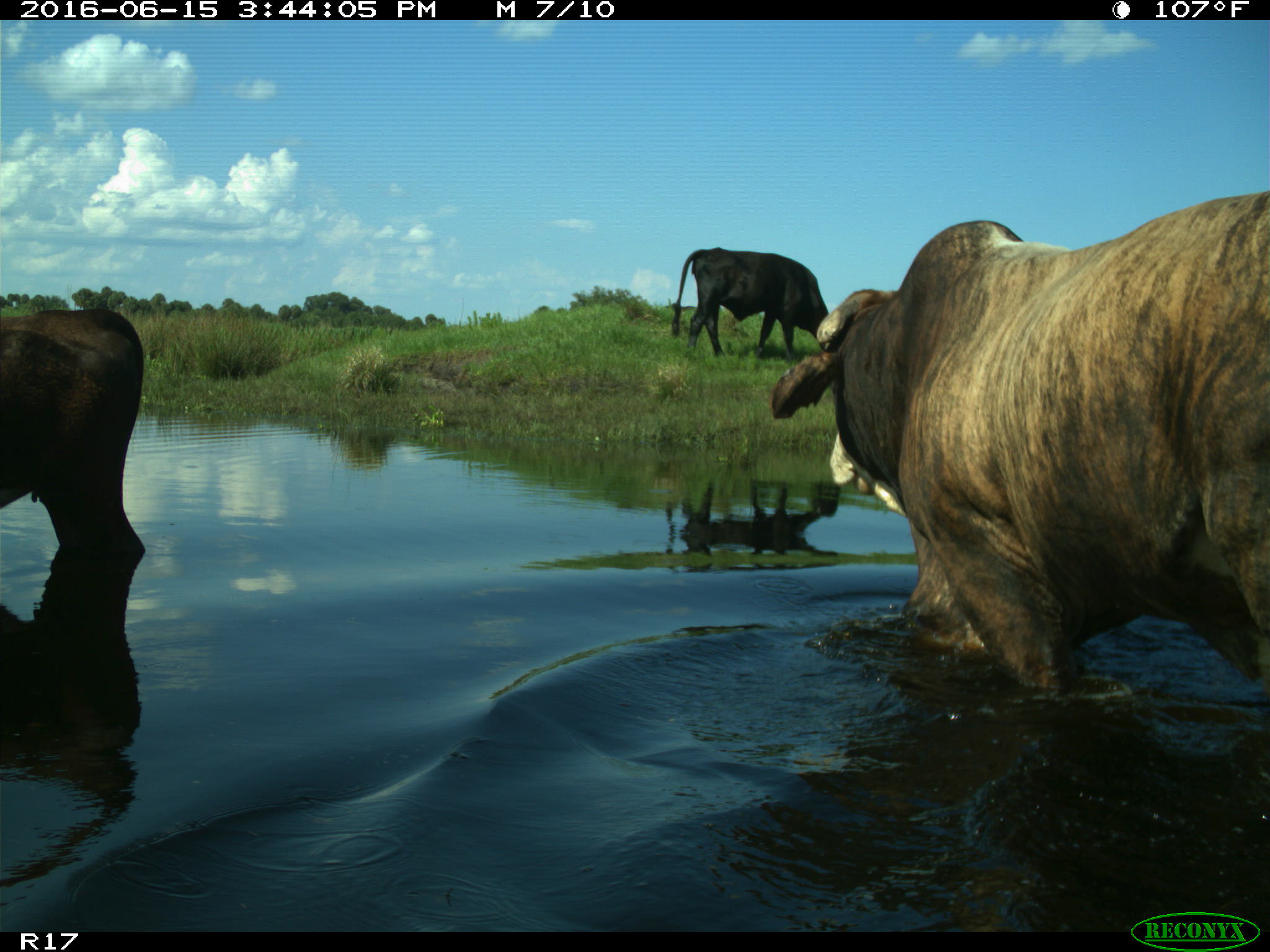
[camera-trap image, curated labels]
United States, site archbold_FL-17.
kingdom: Animalia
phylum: Chordata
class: Mammalia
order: Artiodactyla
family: Bovidae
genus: Bos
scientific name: Bos taurus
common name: domestic cow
Bos taurus (domestic cow).